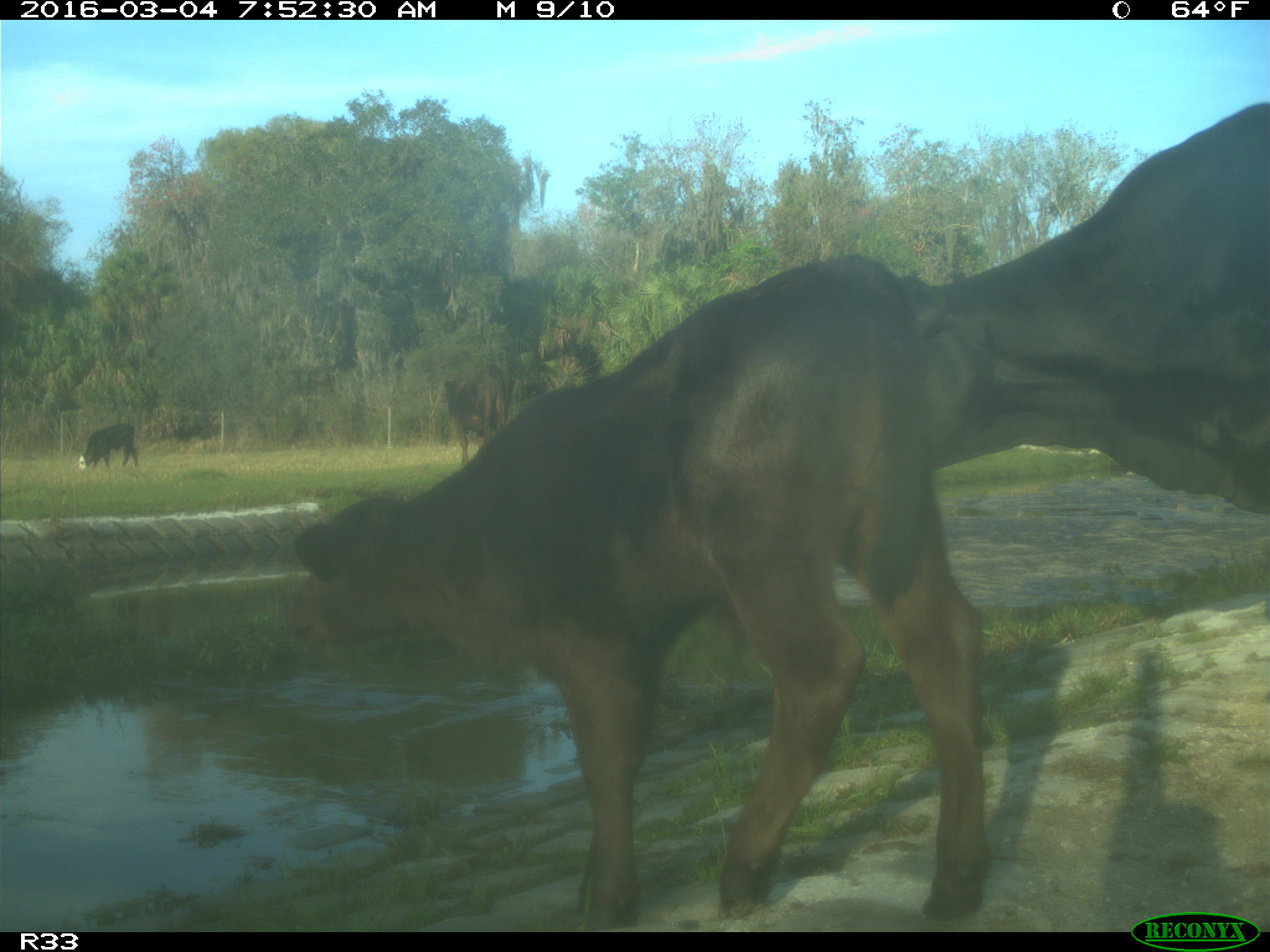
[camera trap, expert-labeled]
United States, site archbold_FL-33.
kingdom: Animalia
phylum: Chordata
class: Mammalia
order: Artiodactyla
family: Bovidae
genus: Bos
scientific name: Bos taurus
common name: domestic cow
Bos taurus (domestic cow).